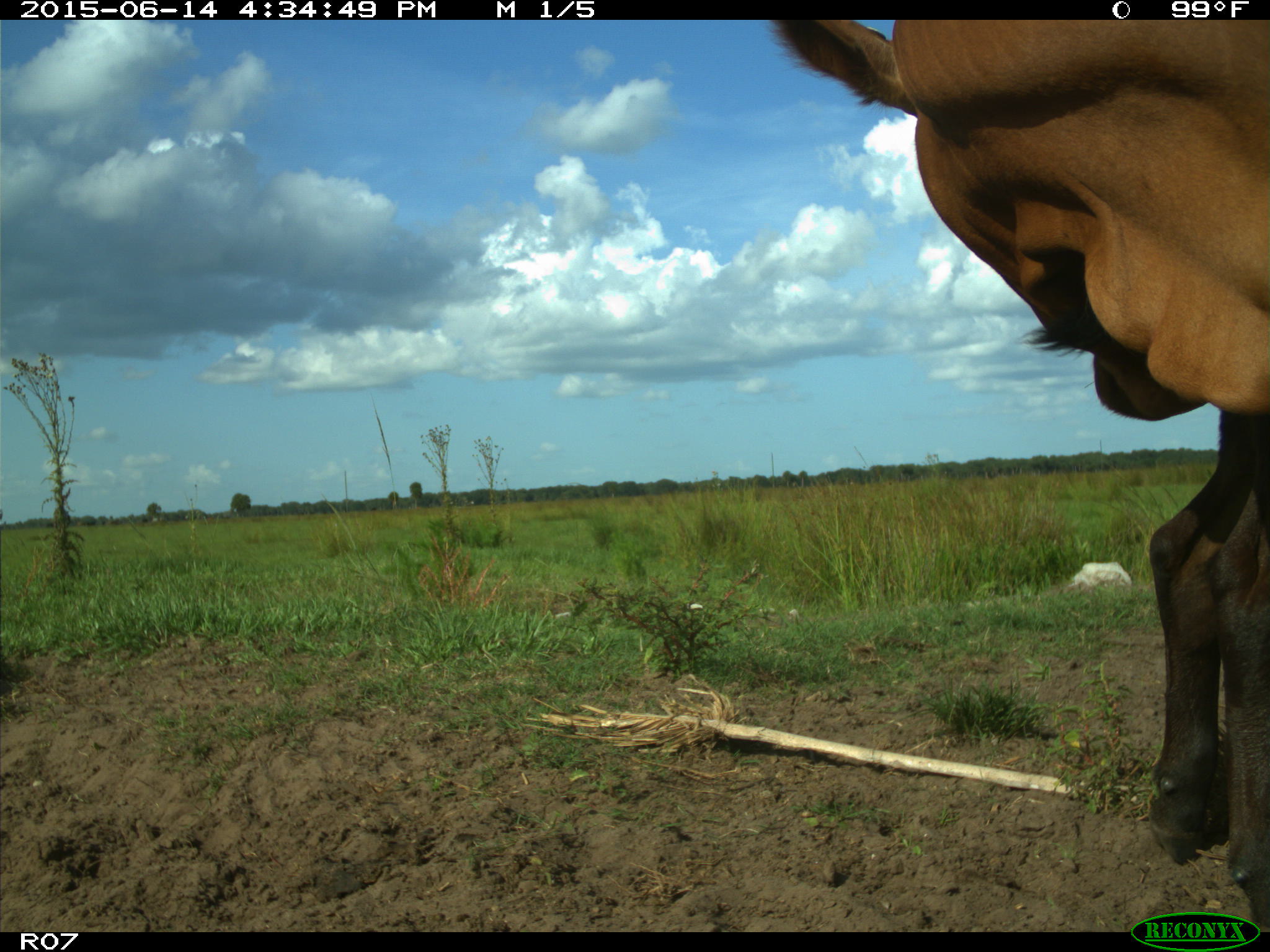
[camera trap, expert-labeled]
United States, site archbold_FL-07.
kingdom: Animalia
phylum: Chordata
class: Mammalia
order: Artiodactyla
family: Bovidae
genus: Bos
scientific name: Bos taurus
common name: domestic cow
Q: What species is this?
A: Bos taurus (domestic cow).